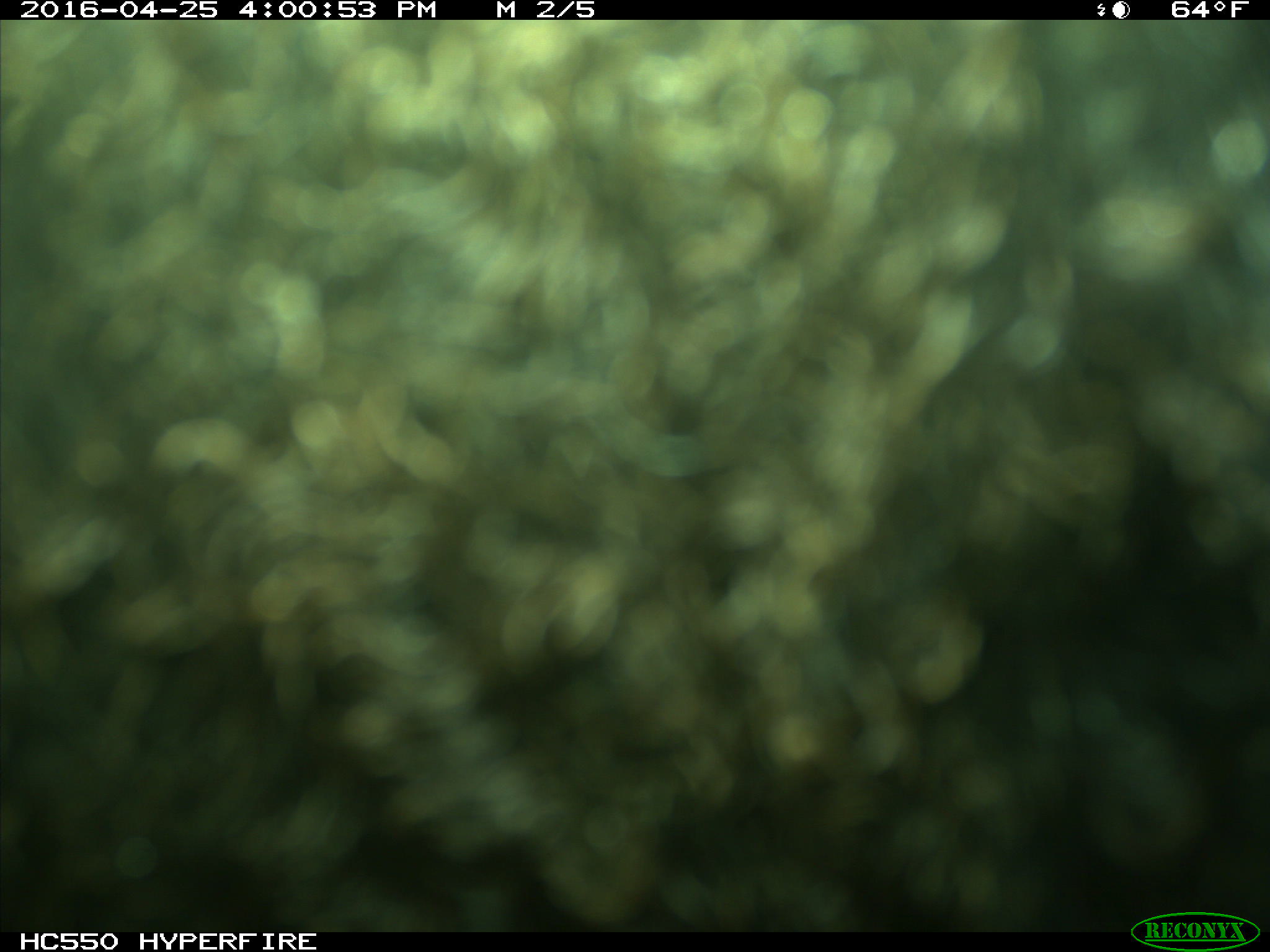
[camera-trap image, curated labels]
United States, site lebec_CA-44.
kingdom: Animalia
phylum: Chordata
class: Mammalia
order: Artiodactyla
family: Bovidae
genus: Bos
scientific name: Bos taurus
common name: domestic cow